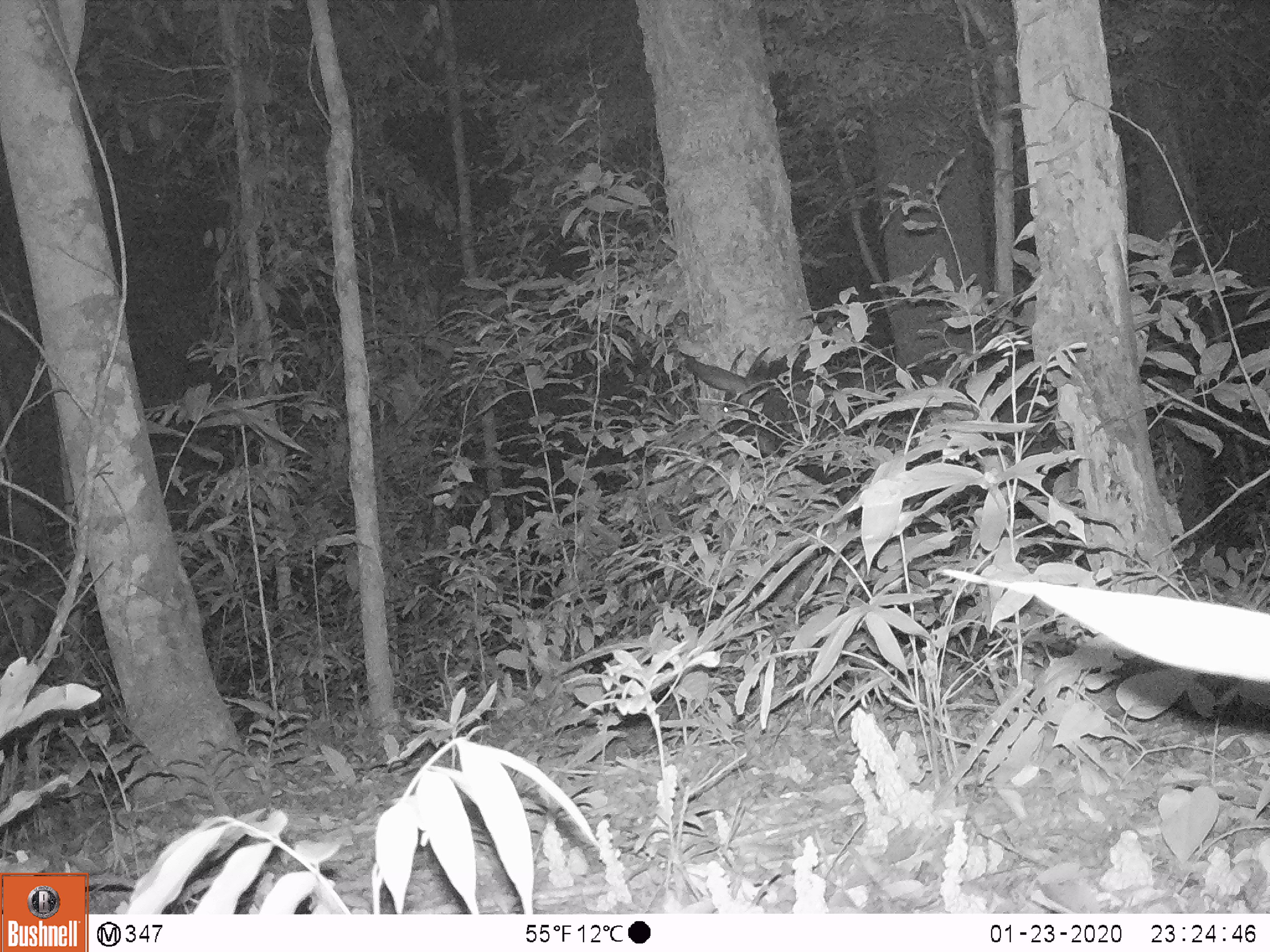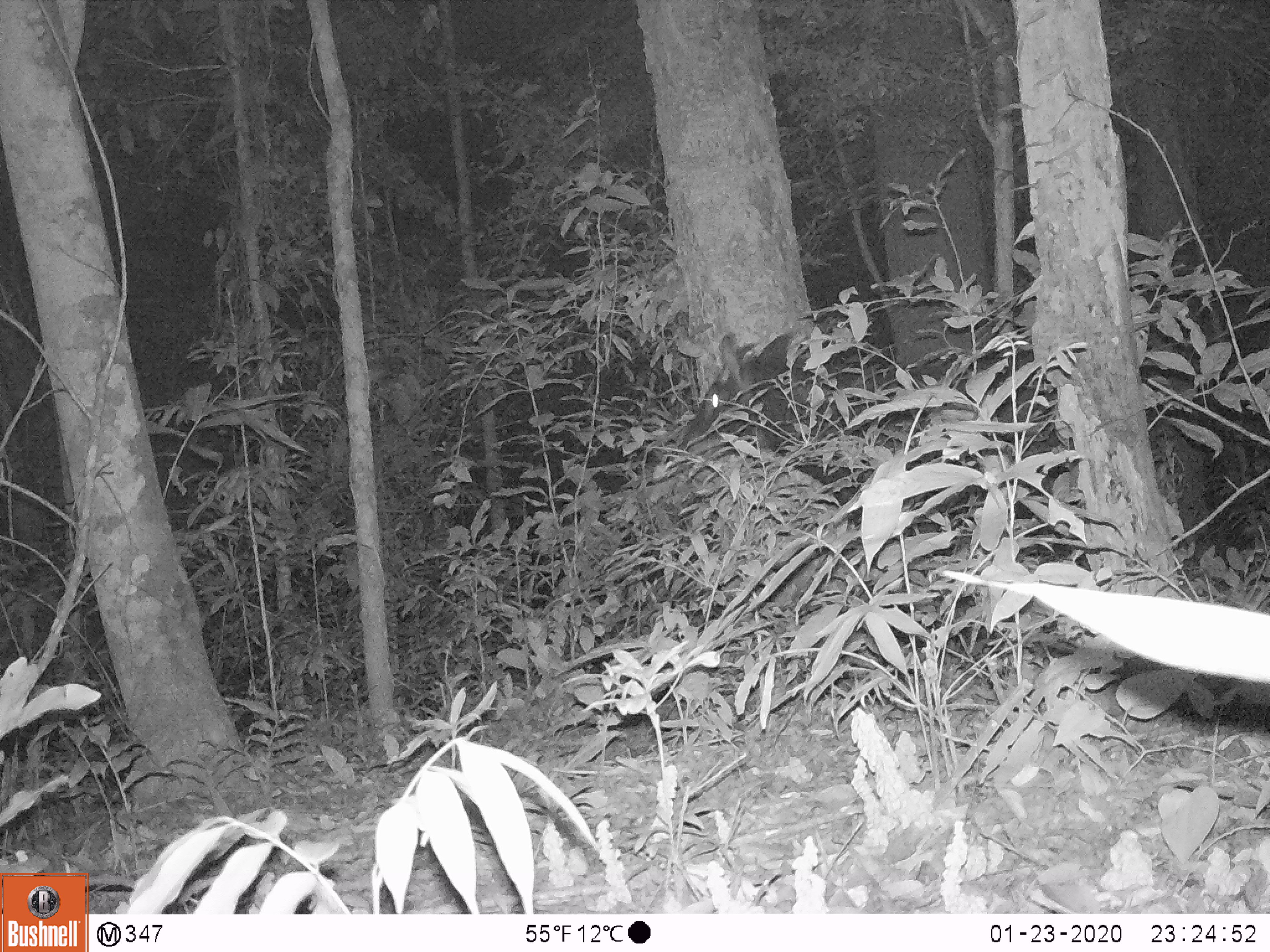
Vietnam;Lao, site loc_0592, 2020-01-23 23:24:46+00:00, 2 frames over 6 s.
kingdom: Animalia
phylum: Chordata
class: Mammalia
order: Artiodactyla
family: Bovidae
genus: Capricornis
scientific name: Capricornis sumatraensis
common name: chinese serow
Chinese serow (Capricornis sumatraensis). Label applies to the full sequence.